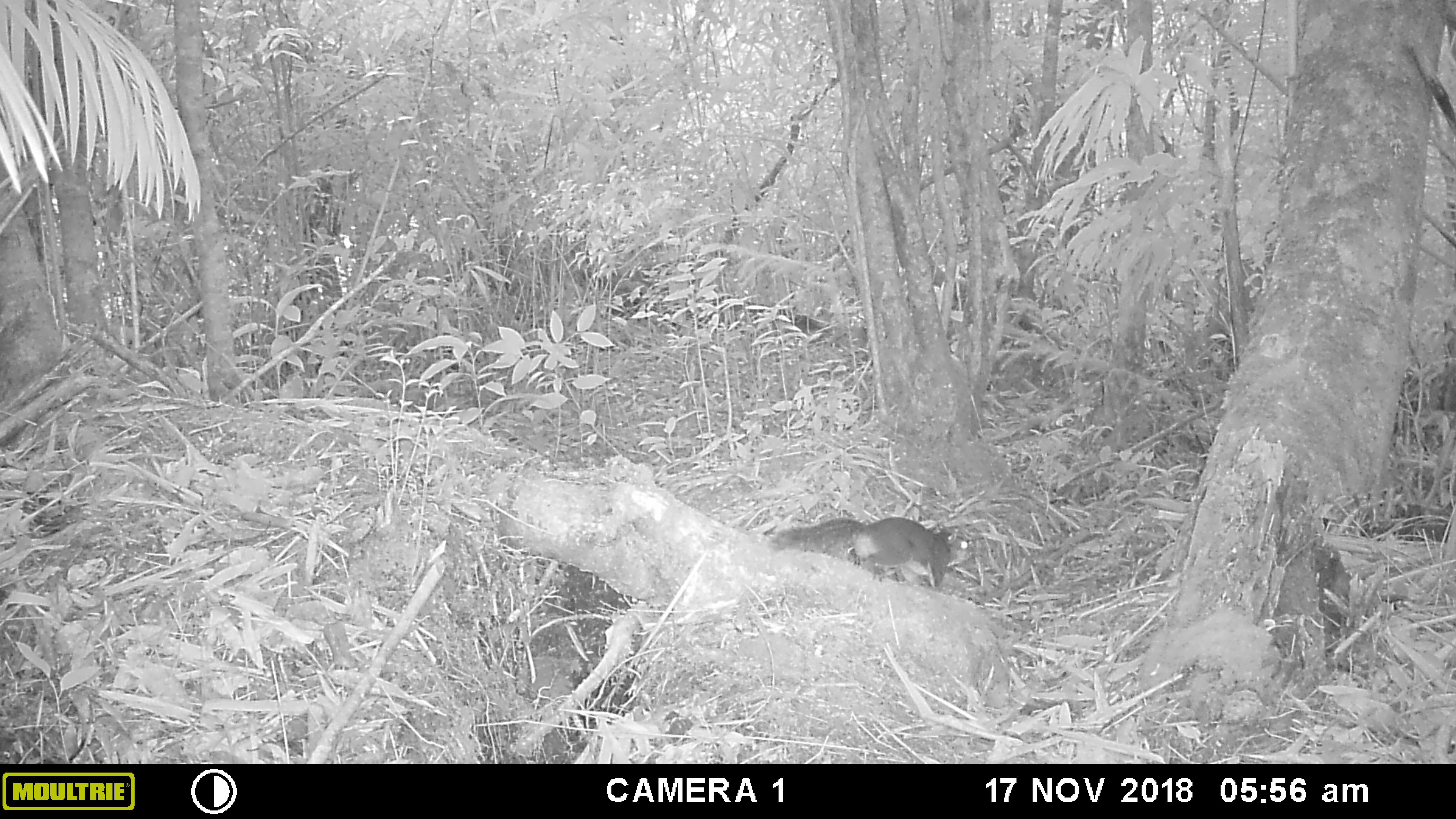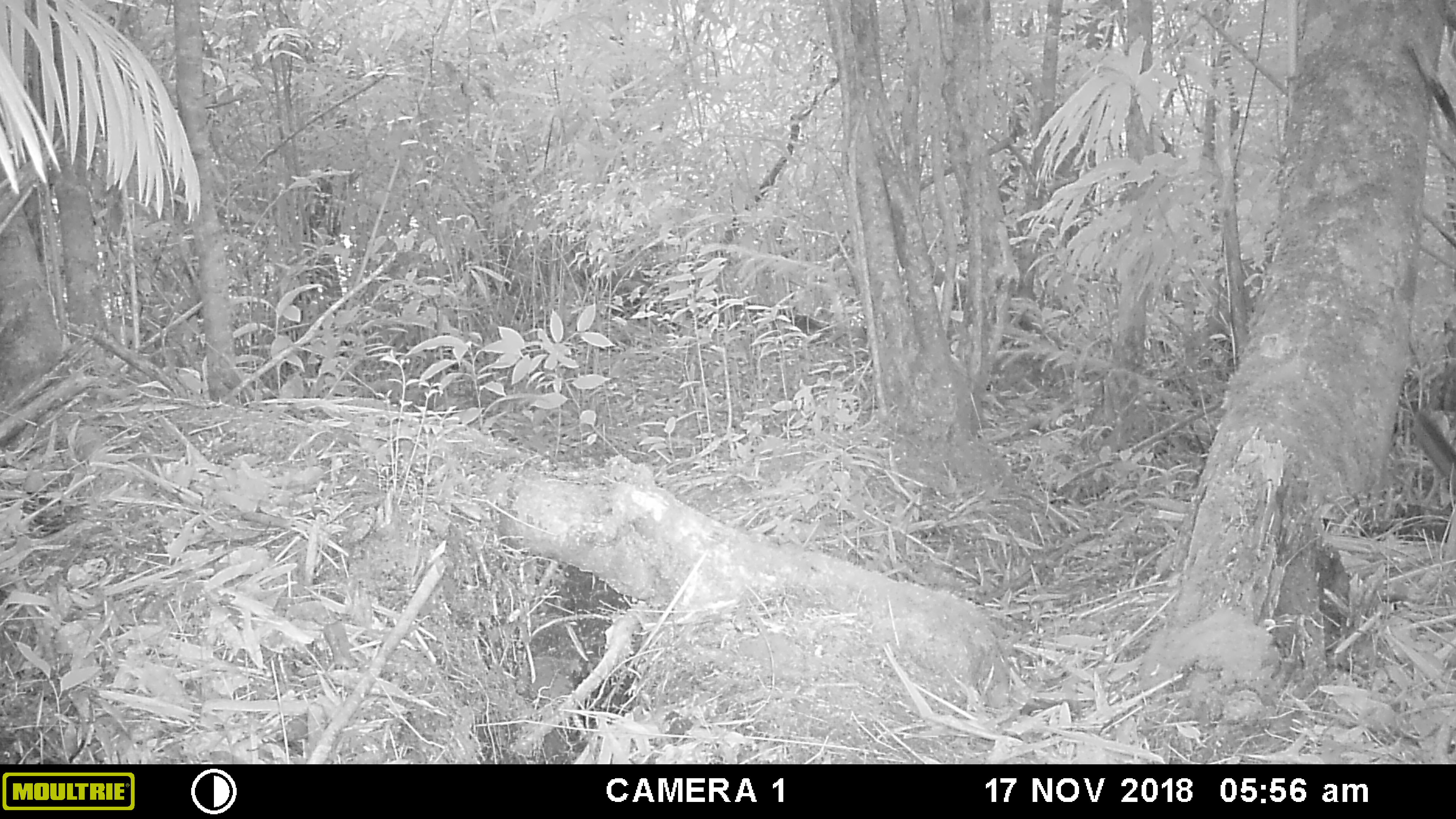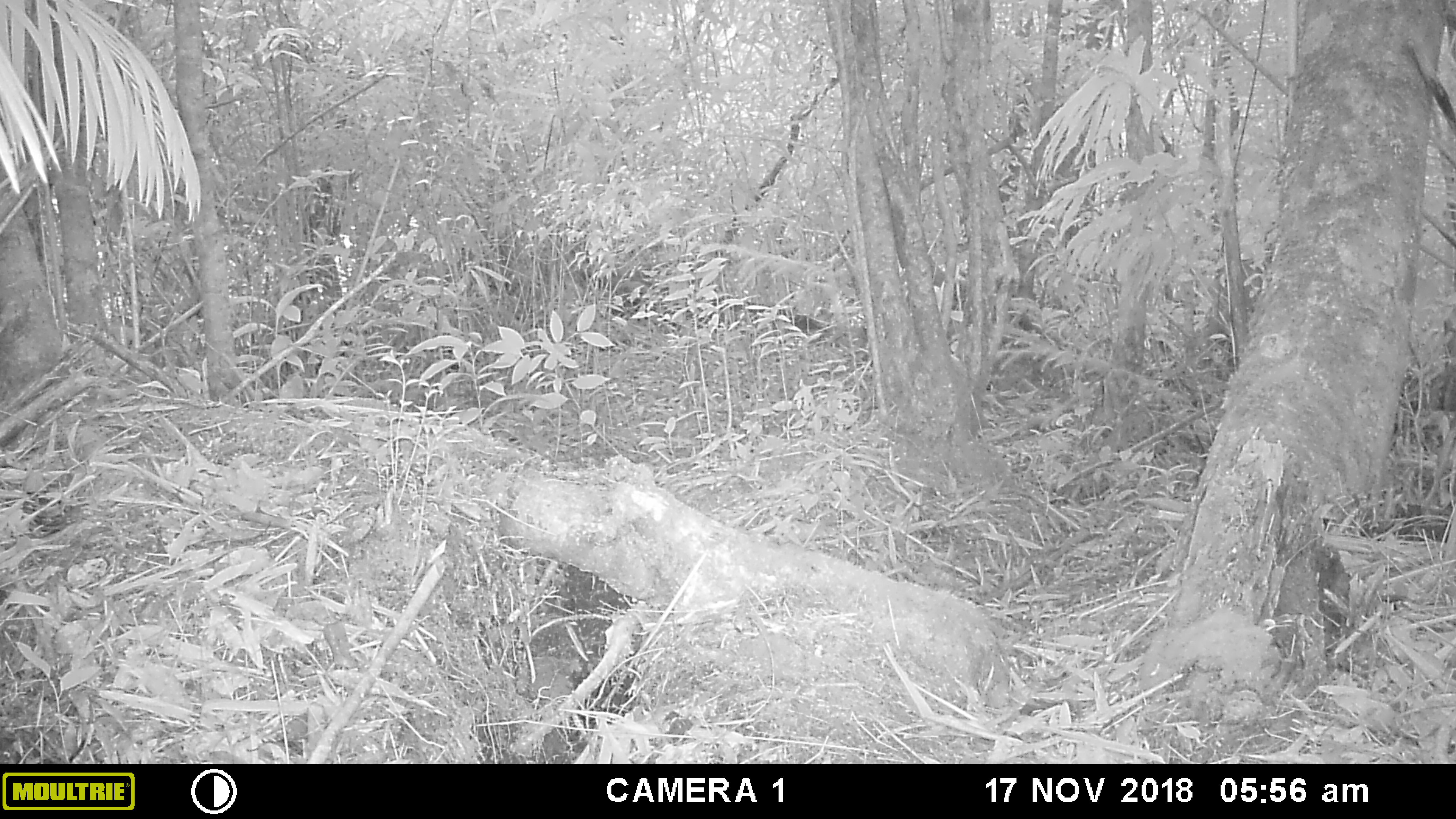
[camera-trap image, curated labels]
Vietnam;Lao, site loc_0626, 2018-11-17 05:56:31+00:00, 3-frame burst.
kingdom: Animalia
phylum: Chordata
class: Mammalia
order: Rodentia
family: Sciuridae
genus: Dremomys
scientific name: Dremomys rufigenis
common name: red-cheeked squirrel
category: red cheeked squirrel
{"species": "red cheeked squirrel (red-cheeked squirrel) (Dremomys rufigenis)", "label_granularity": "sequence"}